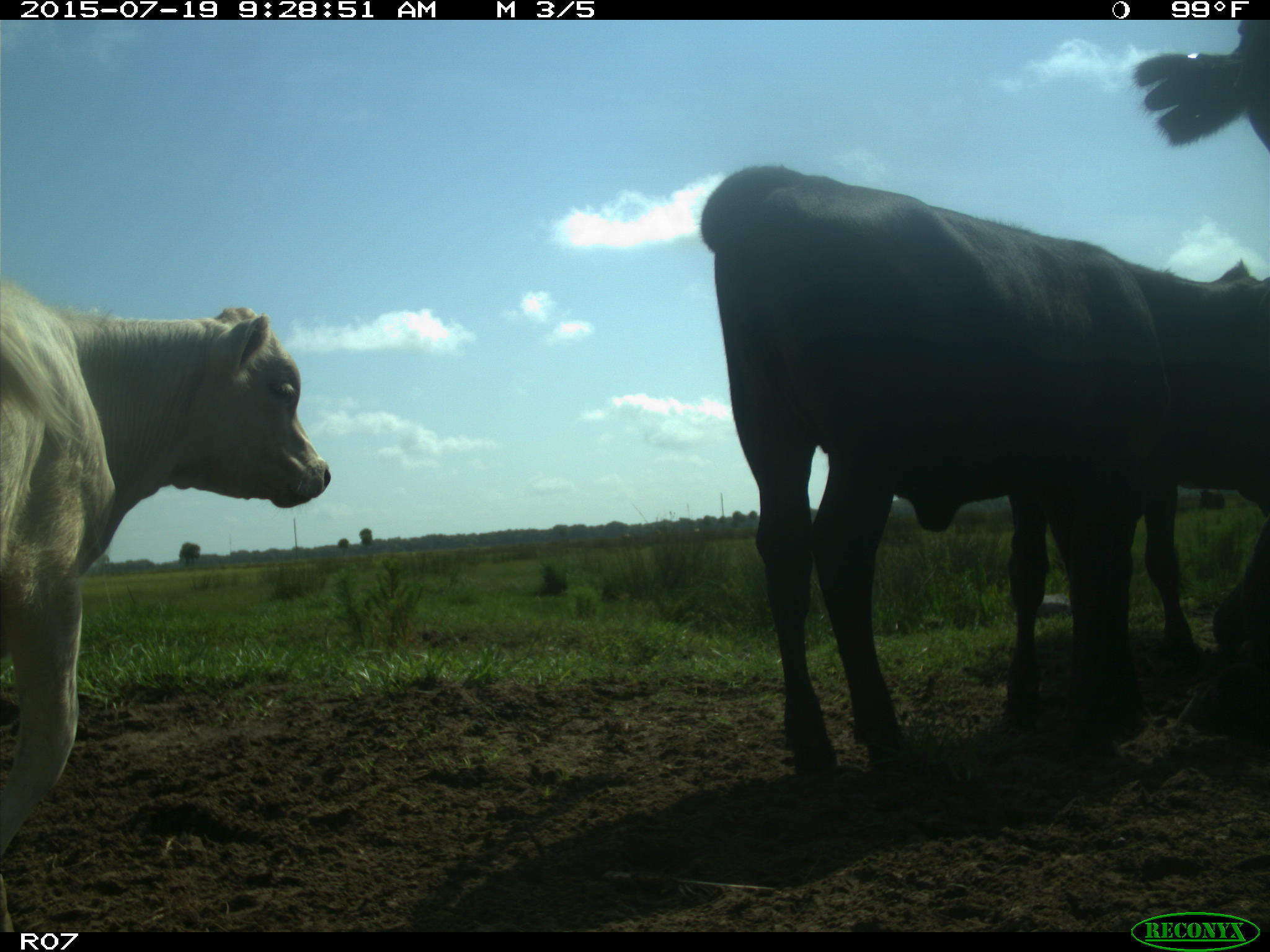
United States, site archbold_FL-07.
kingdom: Animalia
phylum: Chordata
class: Mammalia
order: Artiodactyla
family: Bovidae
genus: Bos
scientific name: Bos taurus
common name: domestic cow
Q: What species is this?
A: Bos taurus (domestic cow).